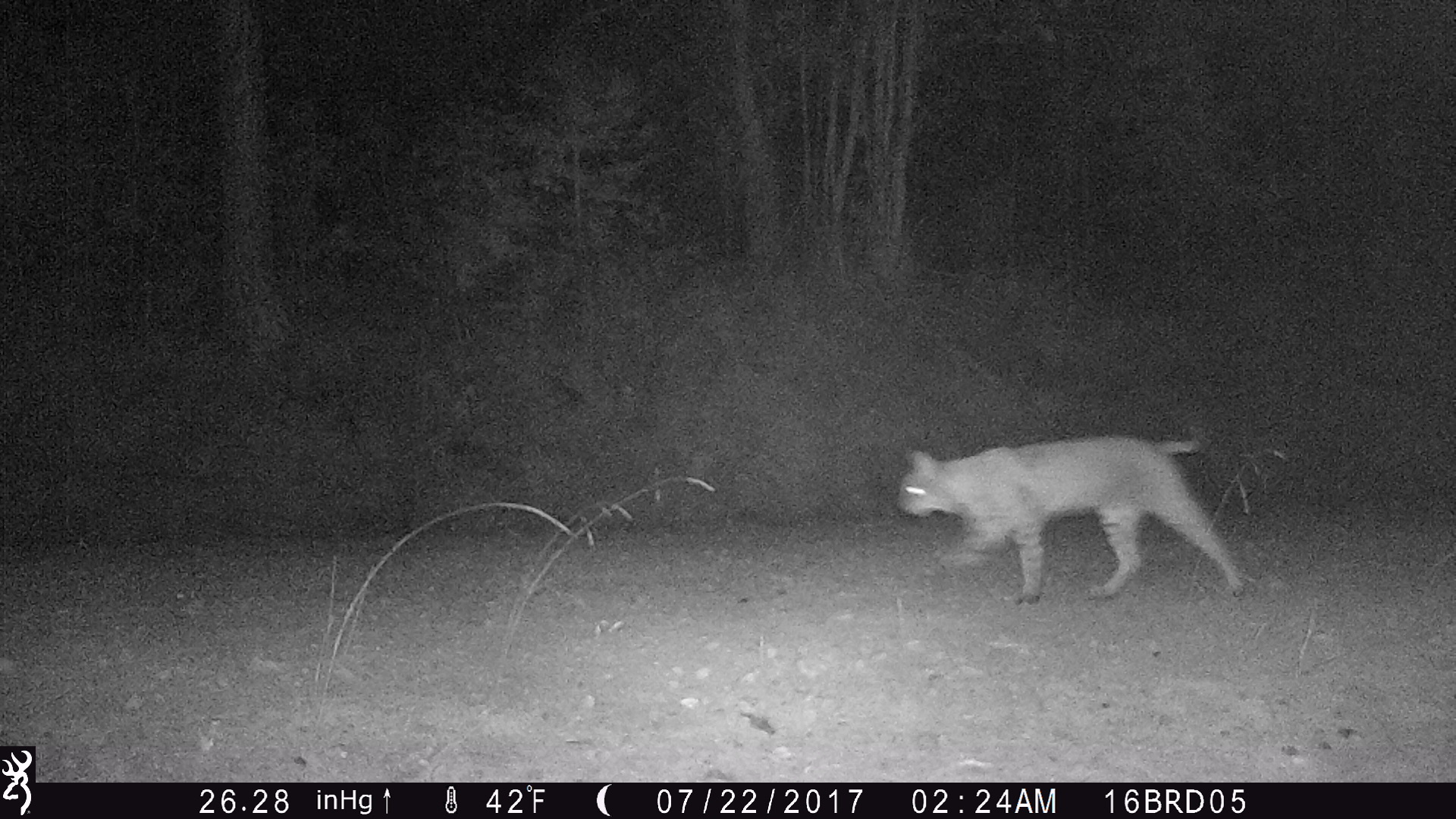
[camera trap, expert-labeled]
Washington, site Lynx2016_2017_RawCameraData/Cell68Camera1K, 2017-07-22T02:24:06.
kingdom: Animalia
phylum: Chordata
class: Mammalia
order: Carnivora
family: Felidae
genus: Lynx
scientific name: Lynx rufus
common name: bobcat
Lynx rufus (bobcat). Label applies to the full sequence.